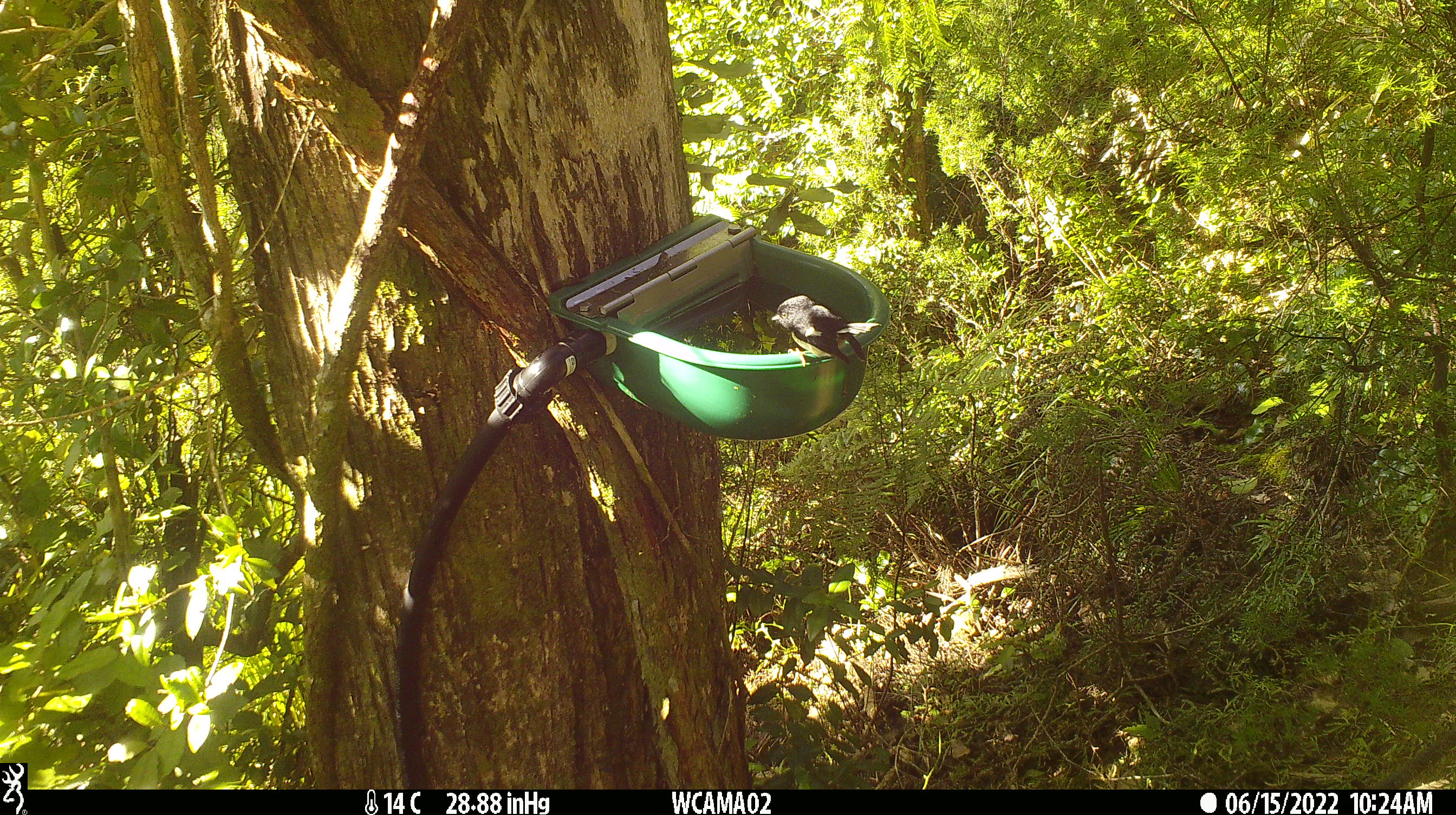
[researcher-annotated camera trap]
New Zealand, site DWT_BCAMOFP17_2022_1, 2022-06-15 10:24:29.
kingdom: Animalia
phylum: Chordata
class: Aves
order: Passeriformes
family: Petroicidae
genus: Petroica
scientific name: Petroica macrocephala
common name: tomtit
Tomtit (Petroica macrocephala).